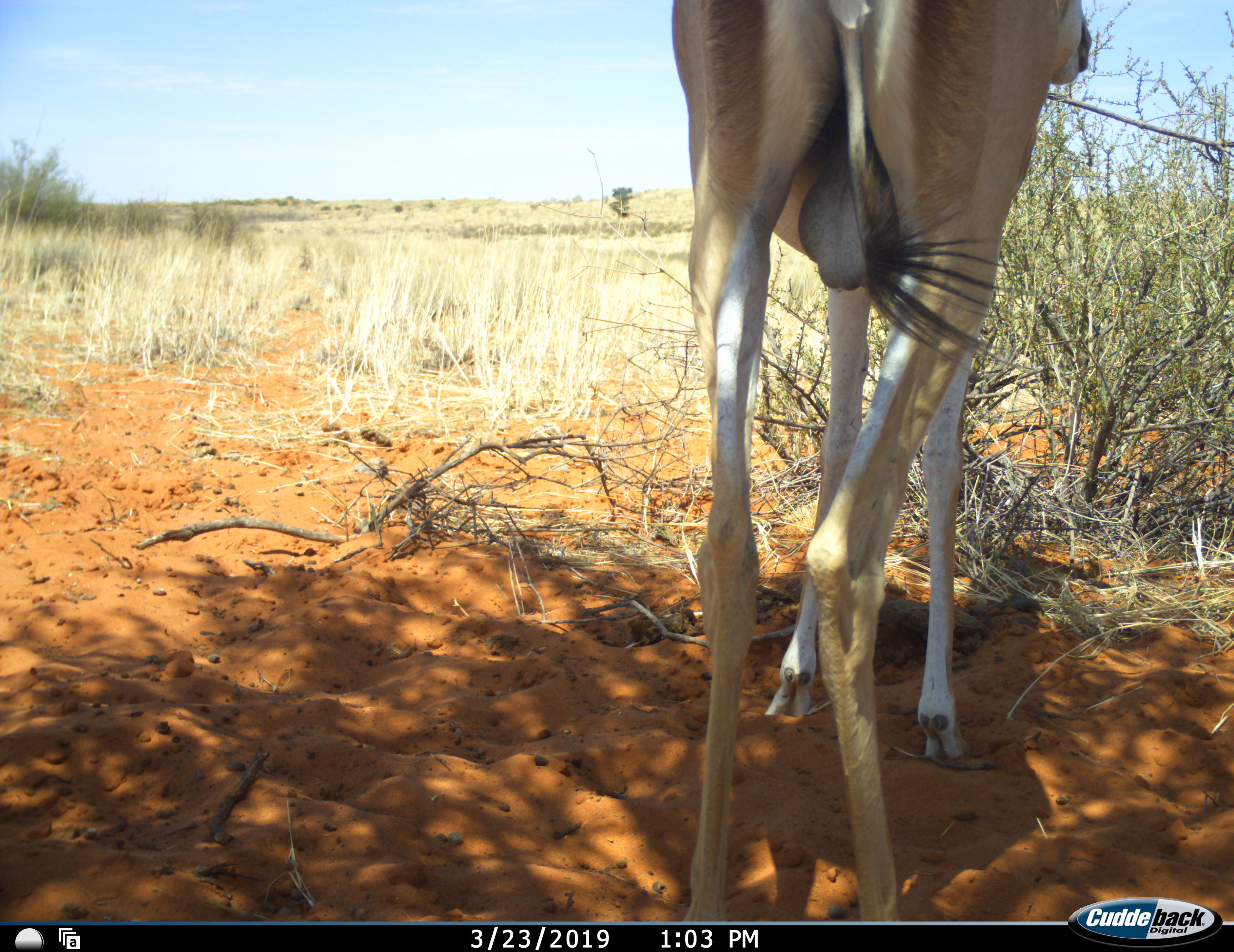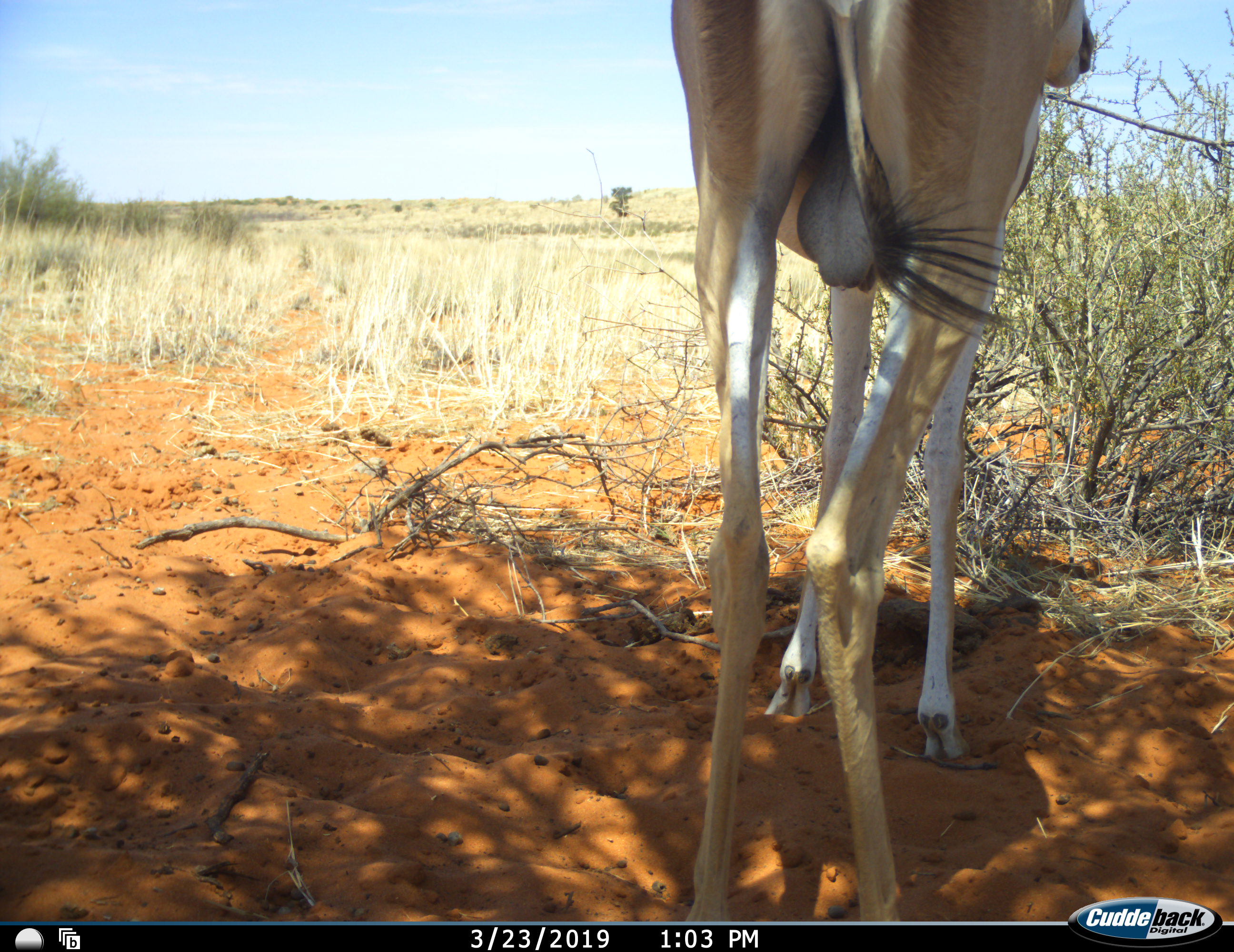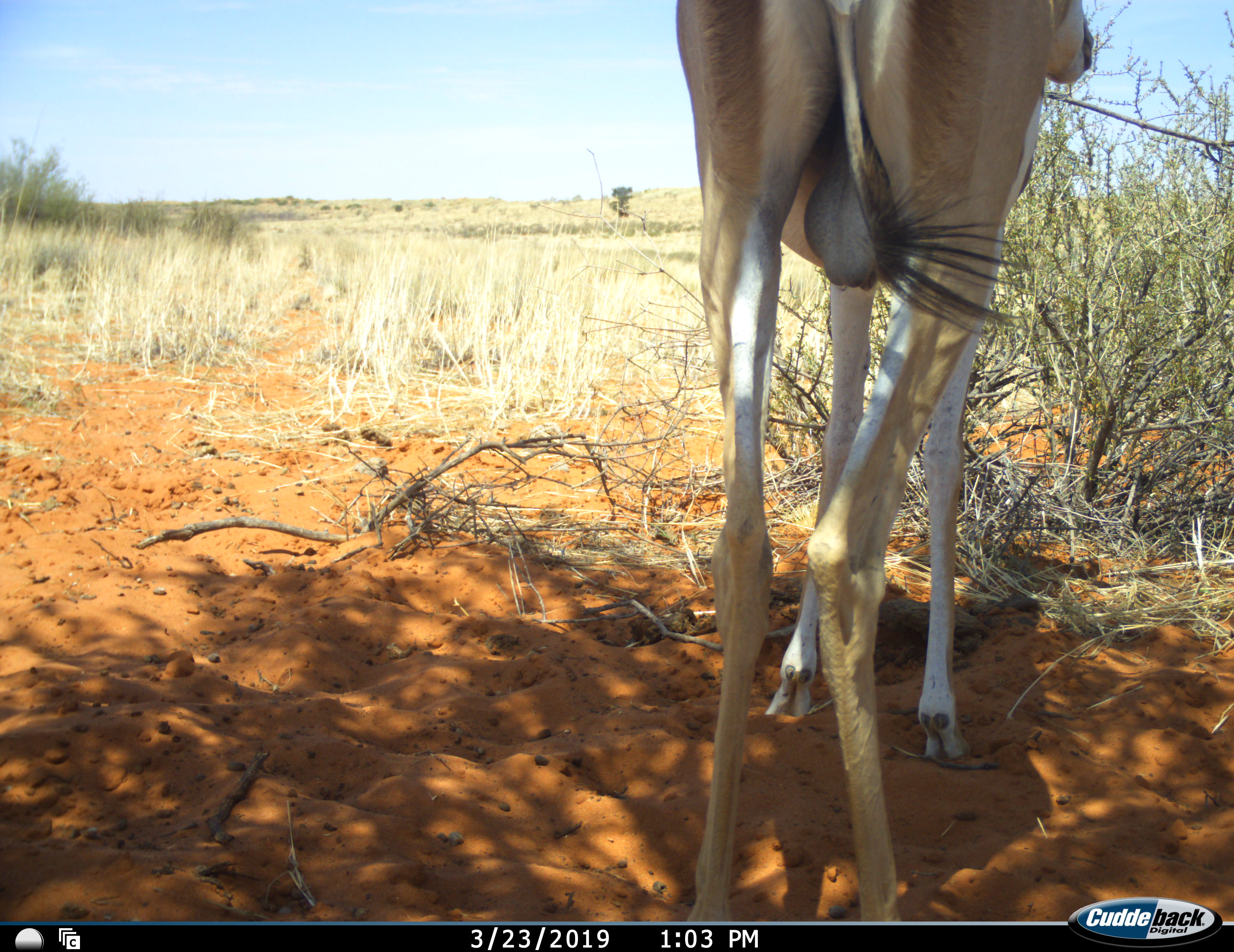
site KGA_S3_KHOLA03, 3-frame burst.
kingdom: Animalia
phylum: Chordata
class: Mammalia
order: Artiodactyla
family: Bovidae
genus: Antidorcas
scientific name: Antidorcas marsupialis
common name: springbok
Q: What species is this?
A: Springbok (Antidorcas marsupialis).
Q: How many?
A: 1.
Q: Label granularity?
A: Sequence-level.